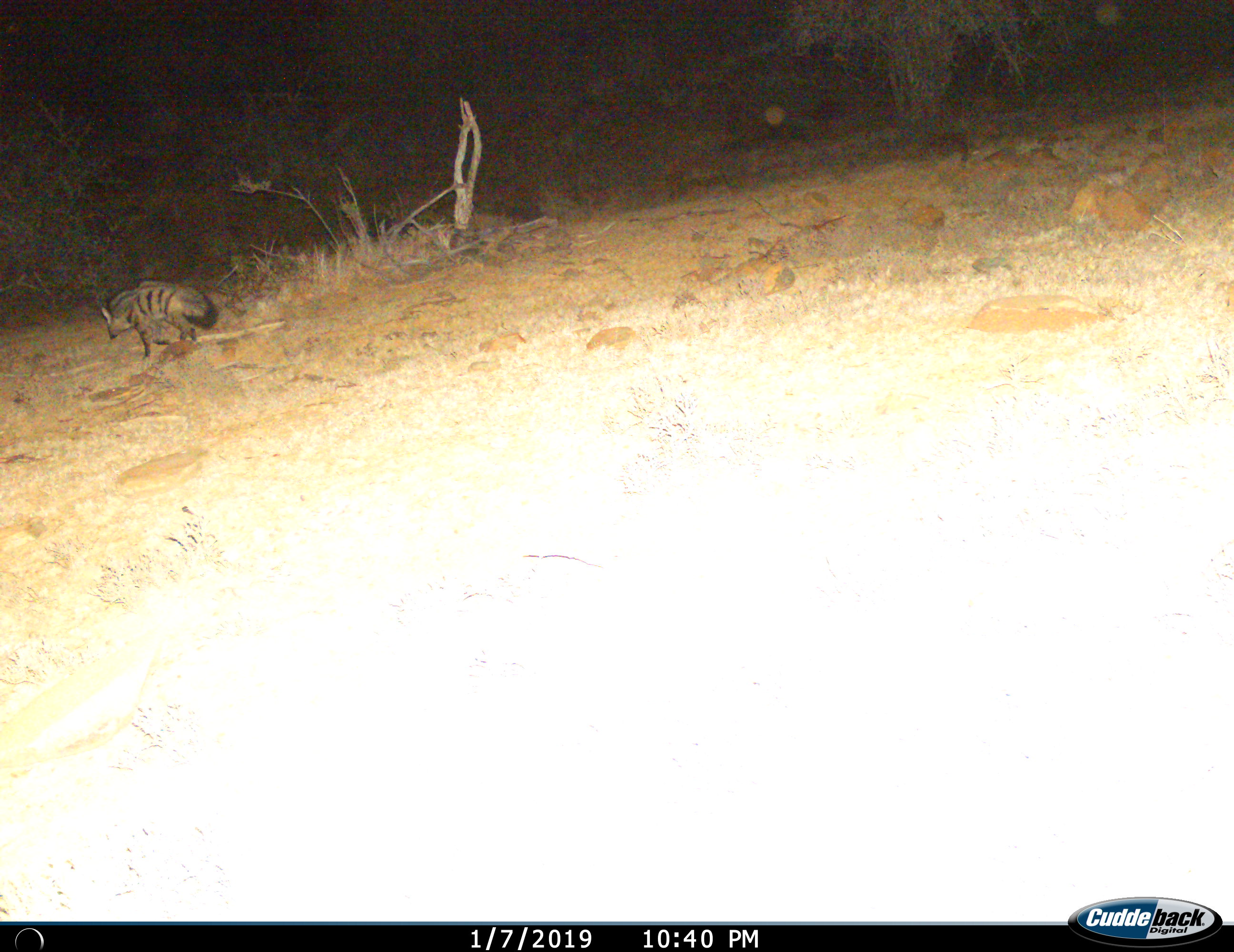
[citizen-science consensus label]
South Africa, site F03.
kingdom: Animalia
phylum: Chordata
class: Mammalia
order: Carnivora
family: Hyaenidae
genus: Proteles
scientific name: Proteles cristatus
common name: aardwolf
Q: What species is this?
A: Aardwolf (Proteles cristatus).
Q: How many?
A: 1.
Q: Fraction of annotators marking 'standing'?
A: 10%.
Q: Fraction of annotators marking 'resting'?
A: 0%.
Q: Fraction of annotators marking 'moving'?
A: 100%.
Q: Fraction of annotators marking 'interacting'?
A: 0%.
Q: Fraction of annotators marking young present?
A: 0%.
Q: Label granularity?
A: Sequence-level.